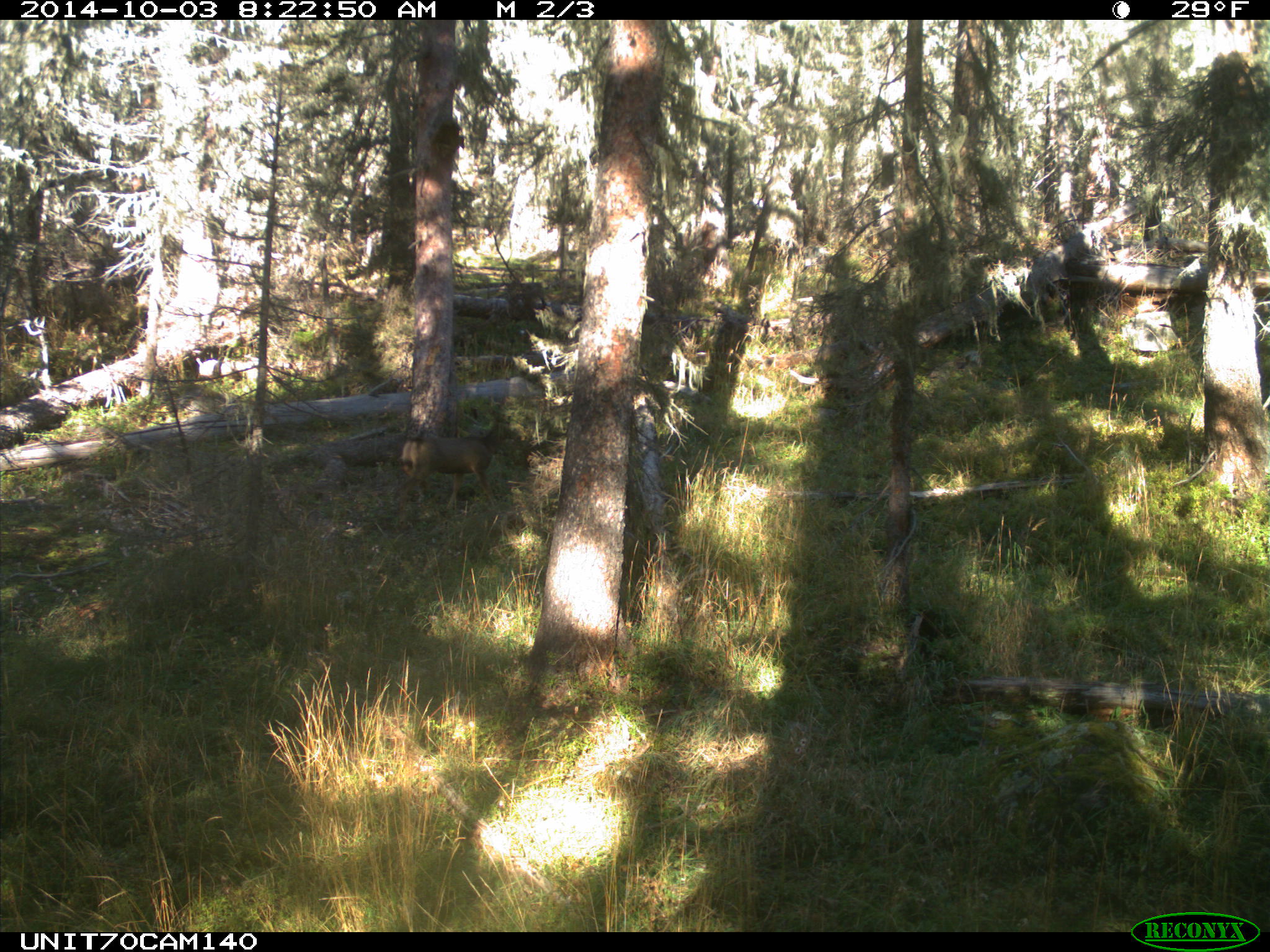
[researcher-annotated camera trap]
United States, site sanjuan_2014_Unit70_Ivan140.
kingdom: Animalia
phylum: Chordata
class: Mammalia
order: Artiodactyla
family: Cervidae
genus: Odocoileus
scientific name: Odocoileus hemionus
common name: mule deer